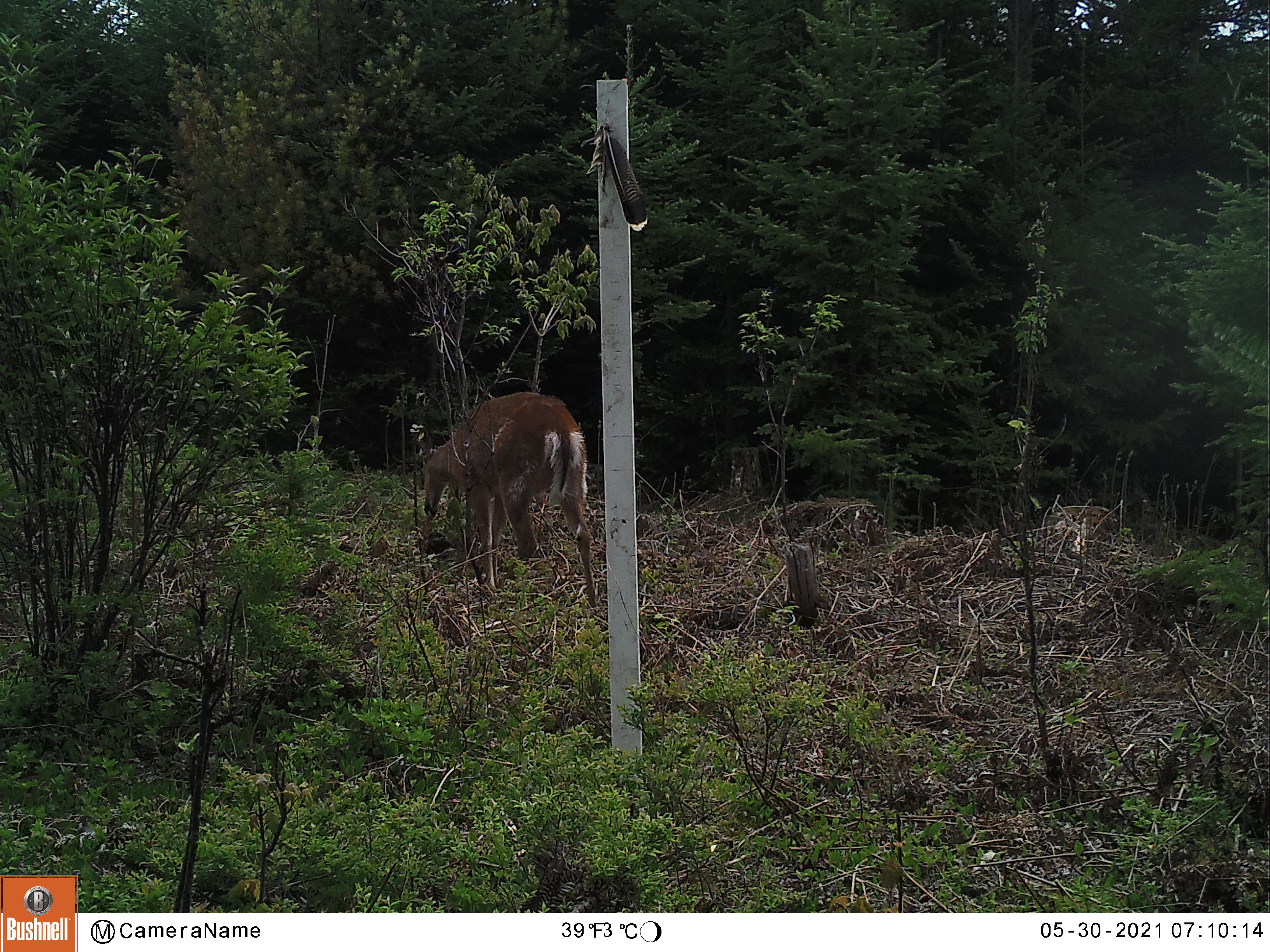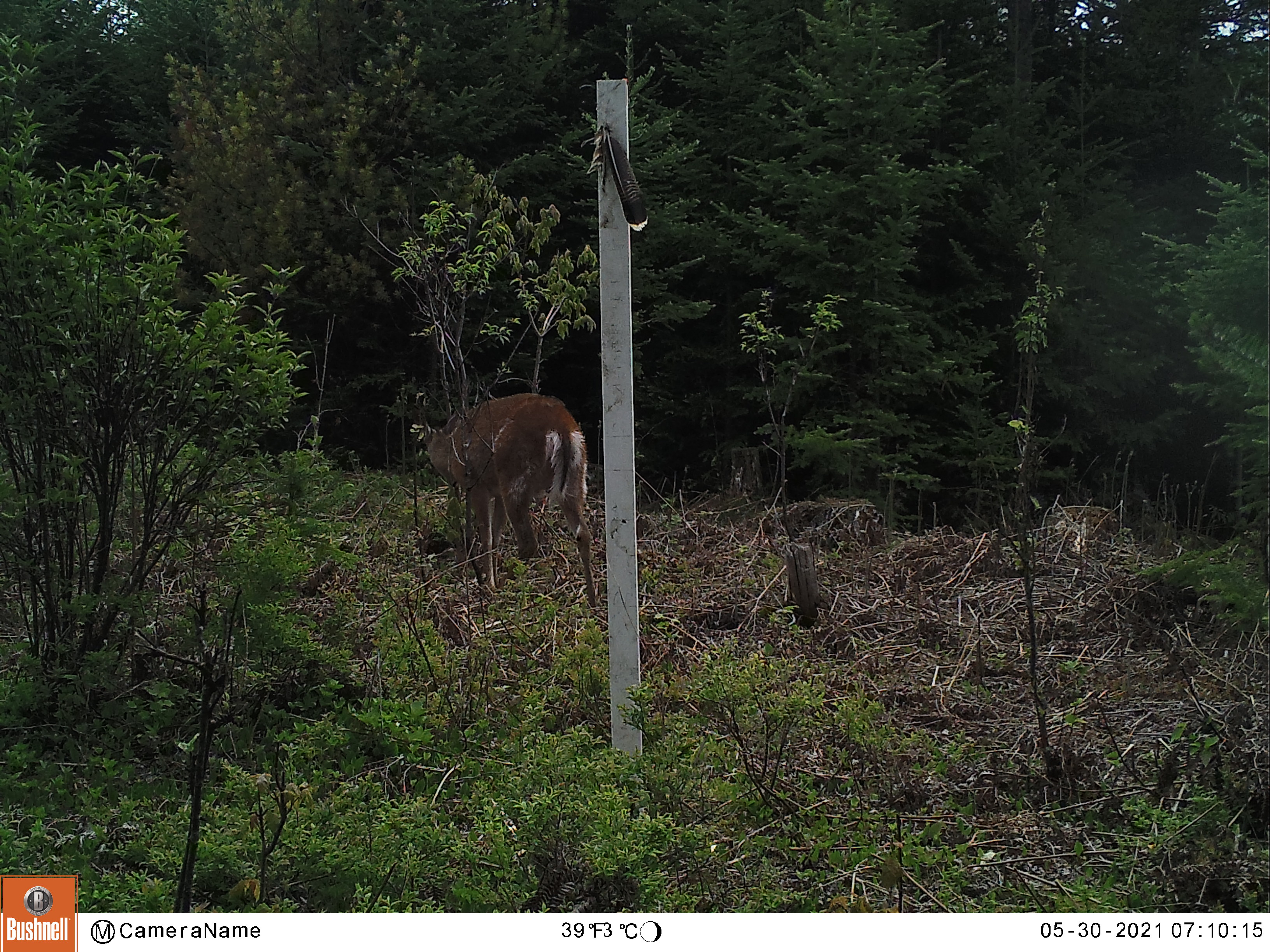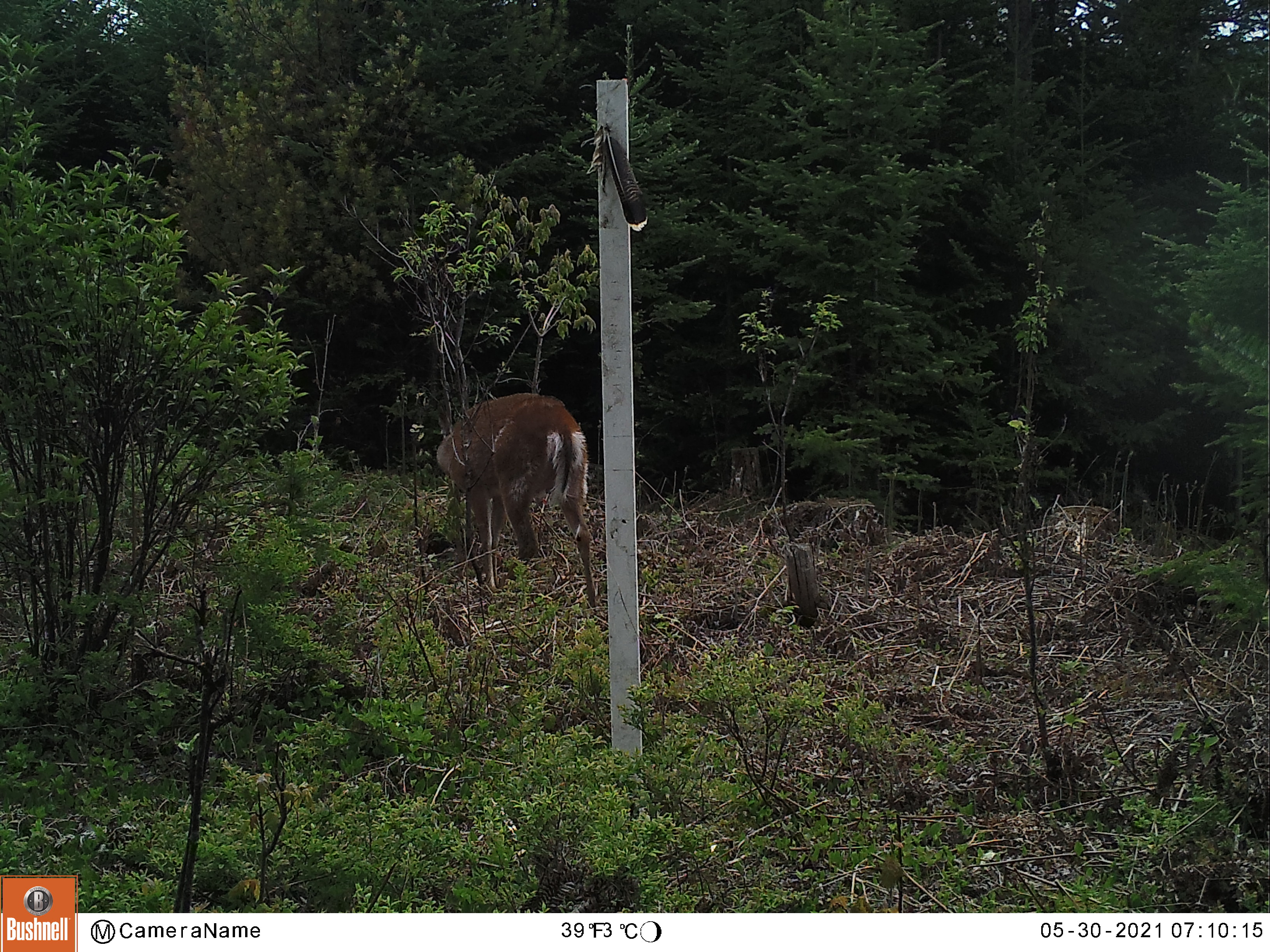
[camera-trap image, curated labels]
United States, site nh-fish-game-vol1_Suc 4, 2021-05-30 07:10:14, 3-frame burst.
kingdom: Animalia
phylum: Chordata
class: Mammalia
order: Artiodactyla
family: Cervidae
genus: Odocoileus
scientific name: Odocoileus virginianus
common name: white-tailed deer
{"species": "white-tailed deer (Odocoileus virginianus)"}